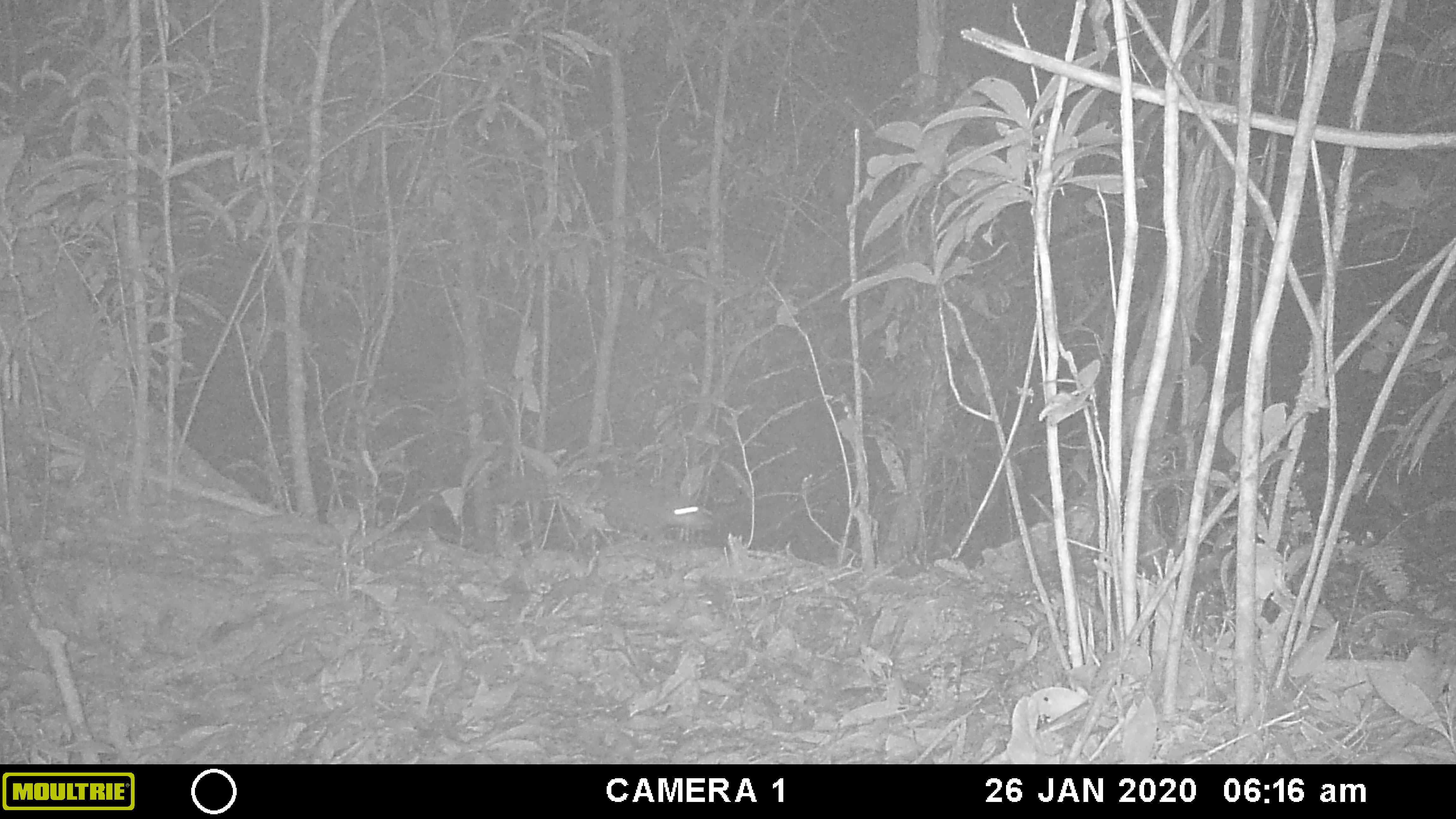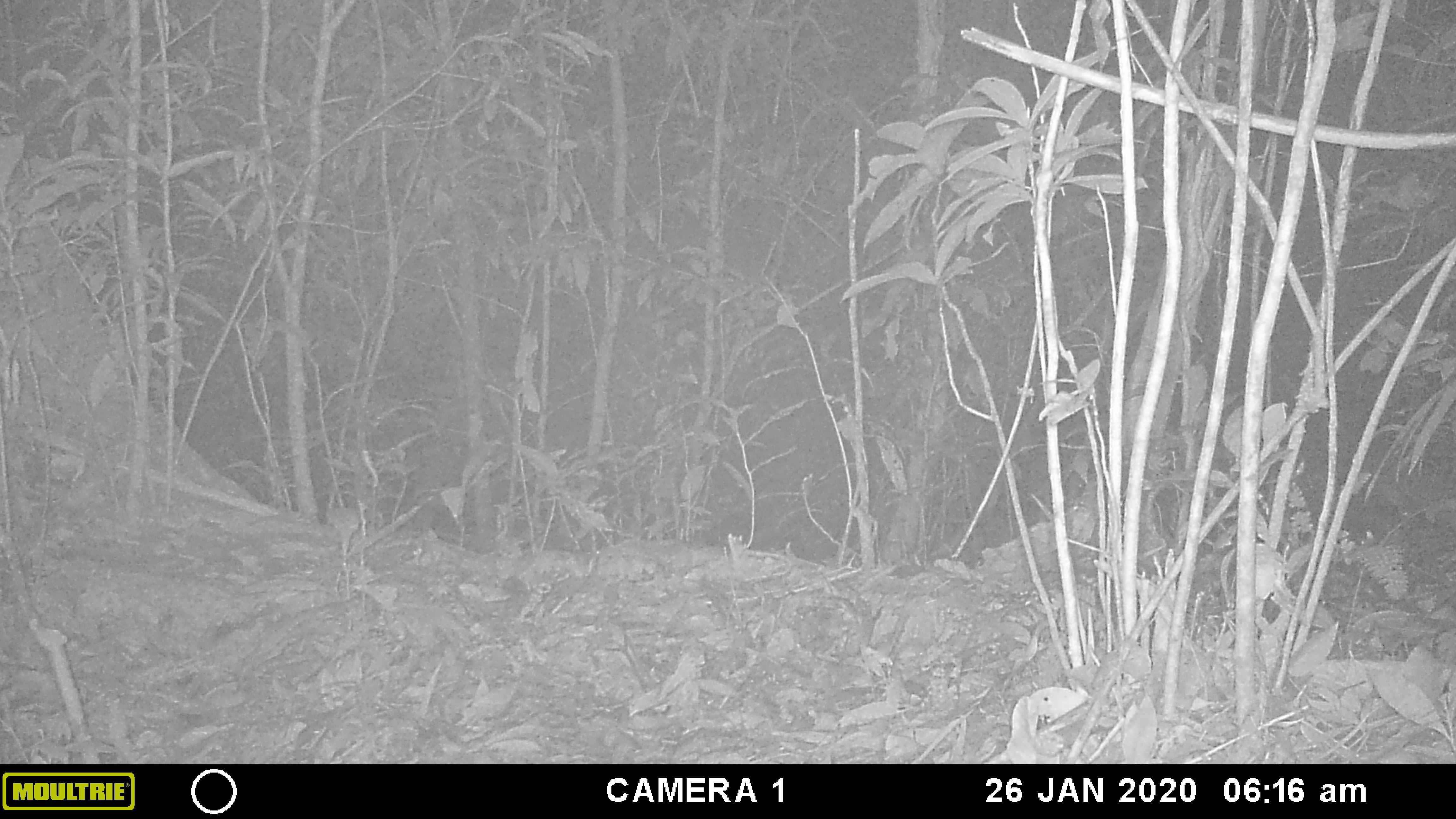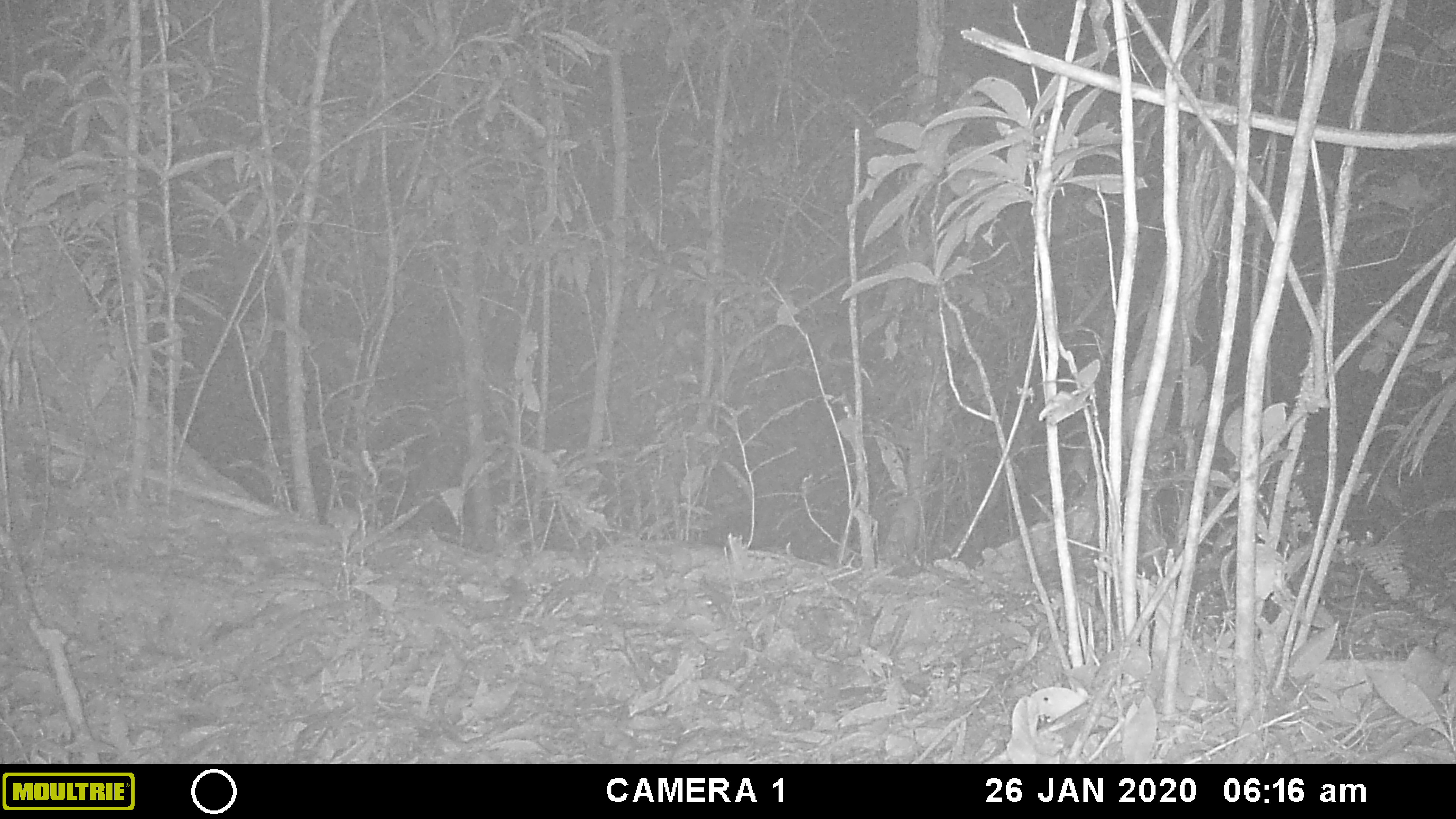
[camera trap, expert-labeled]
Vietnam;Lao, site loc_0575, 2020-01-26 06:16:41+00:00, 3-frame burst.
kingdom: Animalia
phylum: Chordata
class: Mammalia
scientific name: Mammalia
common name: mammal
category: unidentified small mammal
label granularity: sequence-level